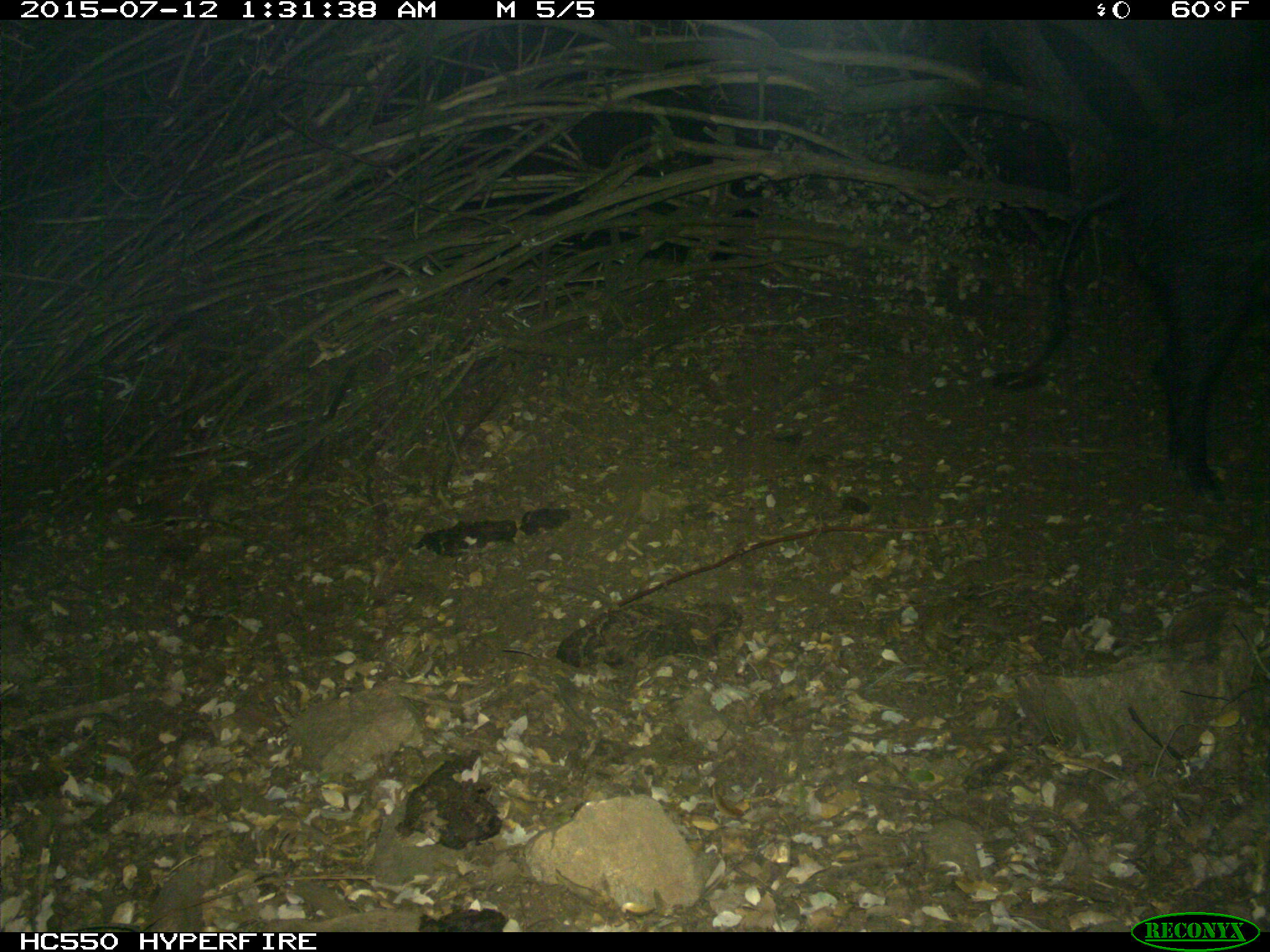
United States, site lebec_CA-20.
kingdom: Animalia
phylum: Chordata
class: Mammalia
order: Artiodactyla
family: Suidae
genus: Sus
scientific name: Sus scrofa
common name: wild boar